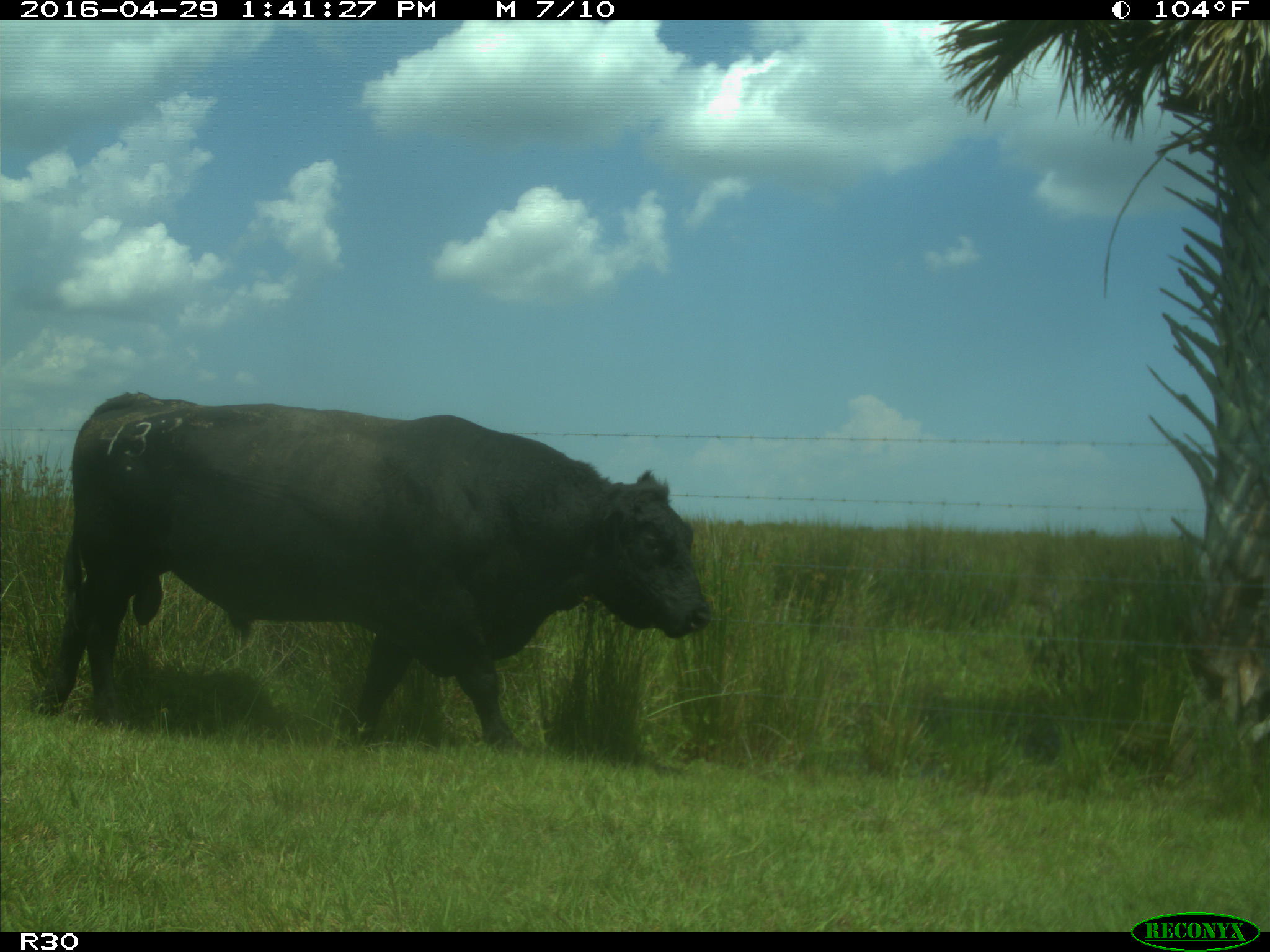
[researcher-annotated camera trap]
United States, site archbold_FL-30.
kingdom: Animalia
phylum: Chordata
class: Mammalia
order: Artiodactyla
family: Bovidae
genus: Bos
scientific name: Bos taurus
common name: domestic cow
Bos taurus (domestic cow).